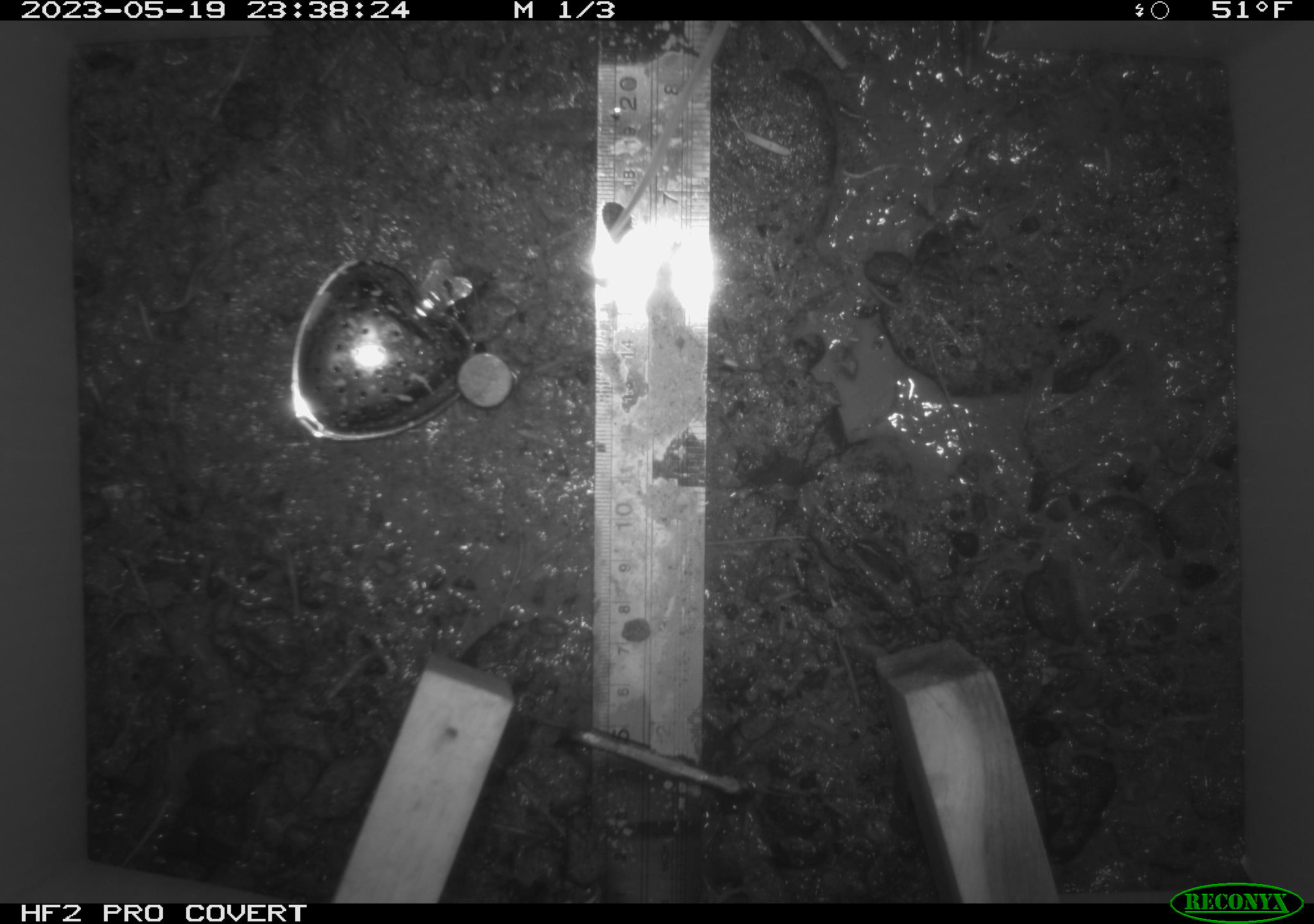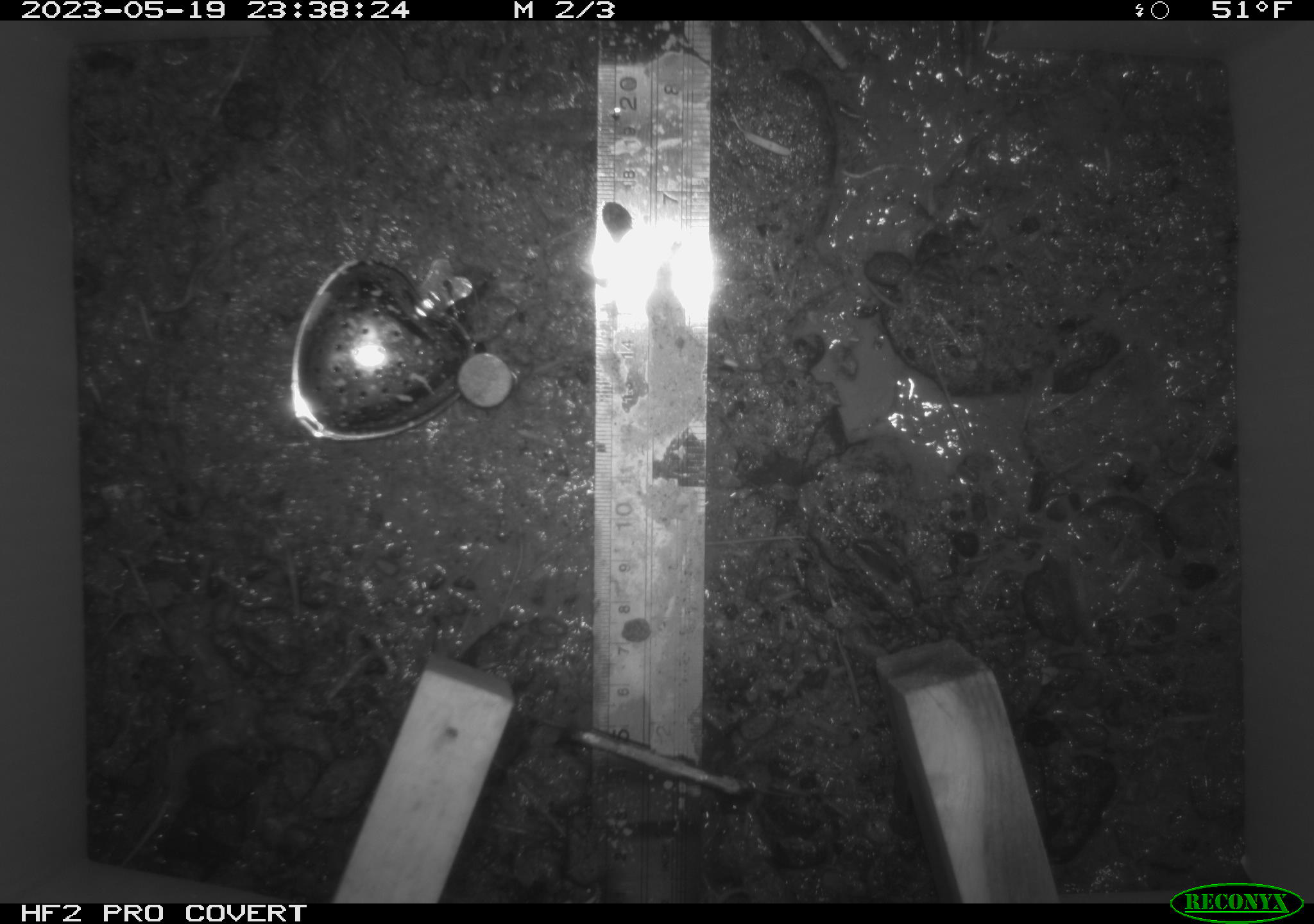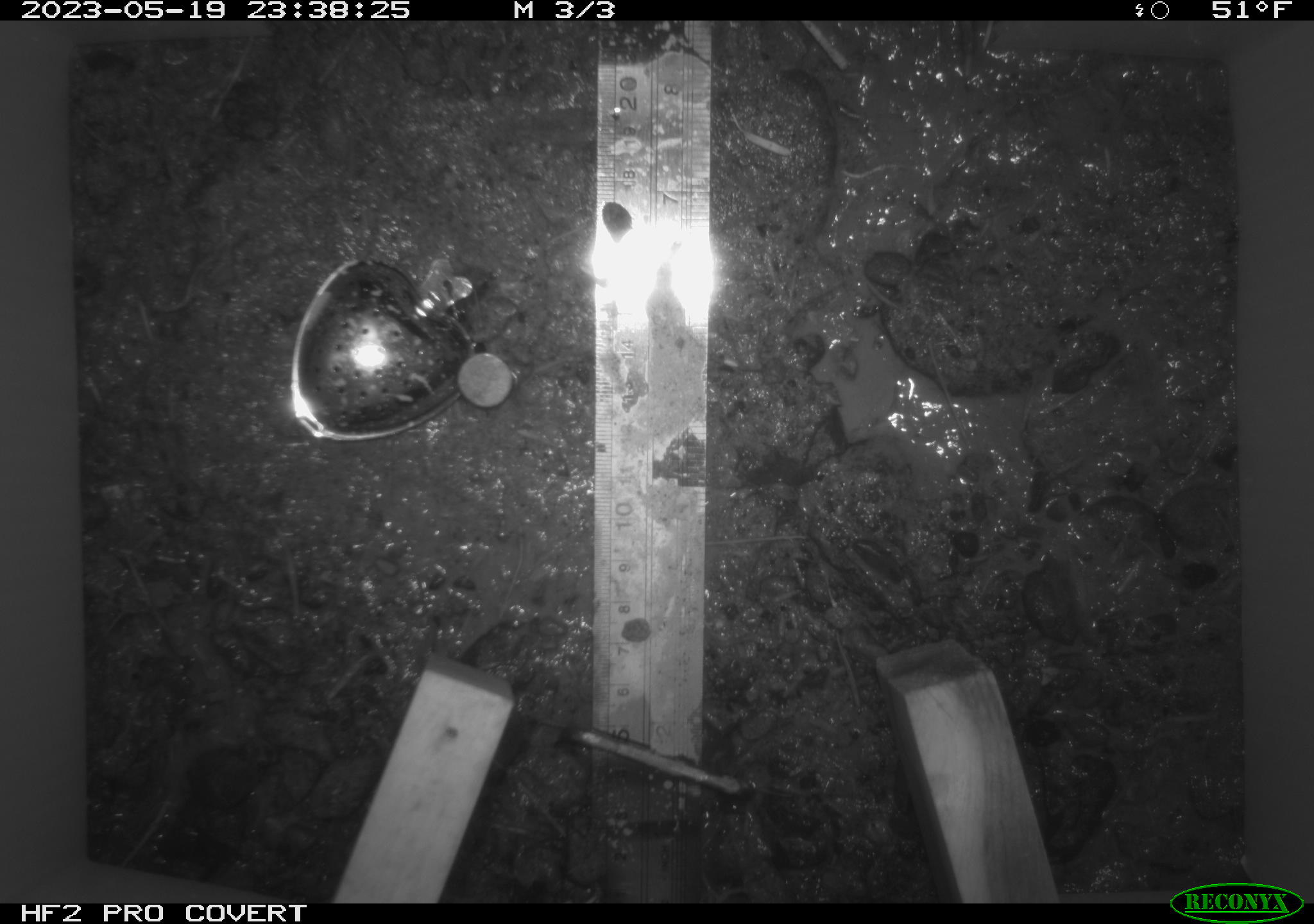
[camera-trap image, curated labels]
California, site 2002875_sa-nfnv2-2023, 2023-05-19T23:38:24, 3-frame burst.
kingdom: Animalia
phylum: Chordata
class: Mammalia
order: Rodentia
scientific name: Rodentia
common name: mouse species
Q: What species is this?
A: Mouse species (Rodentia).